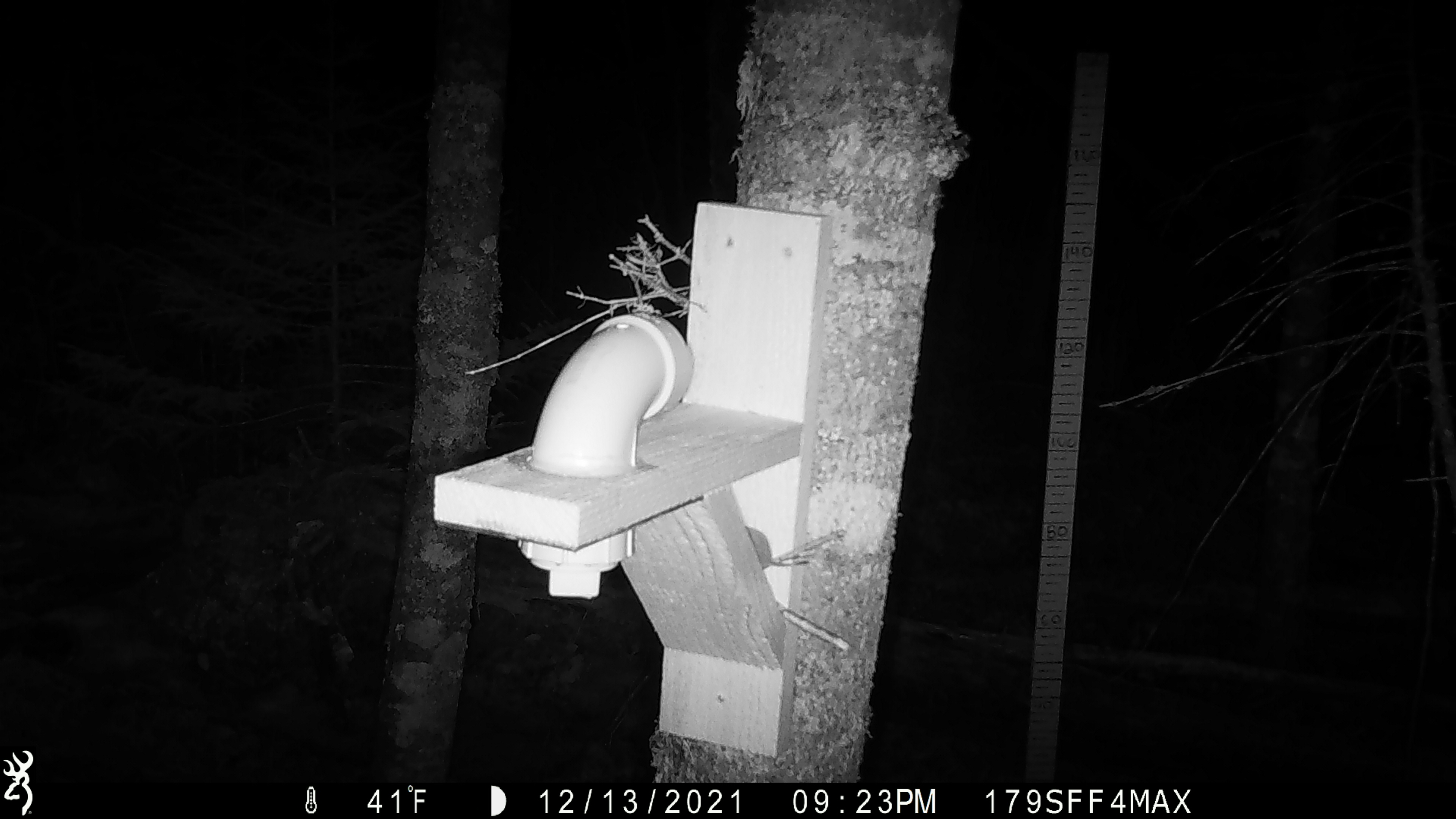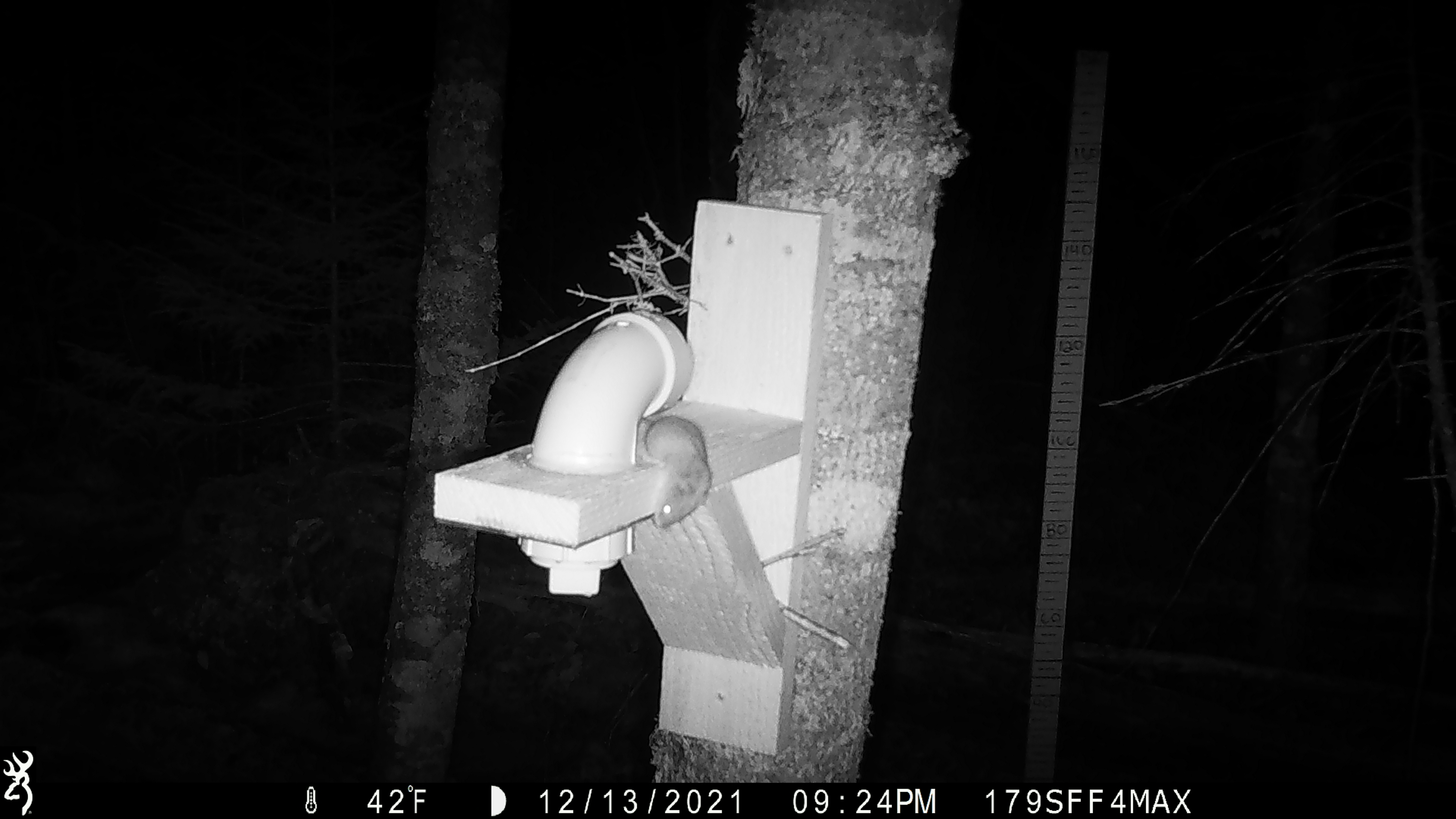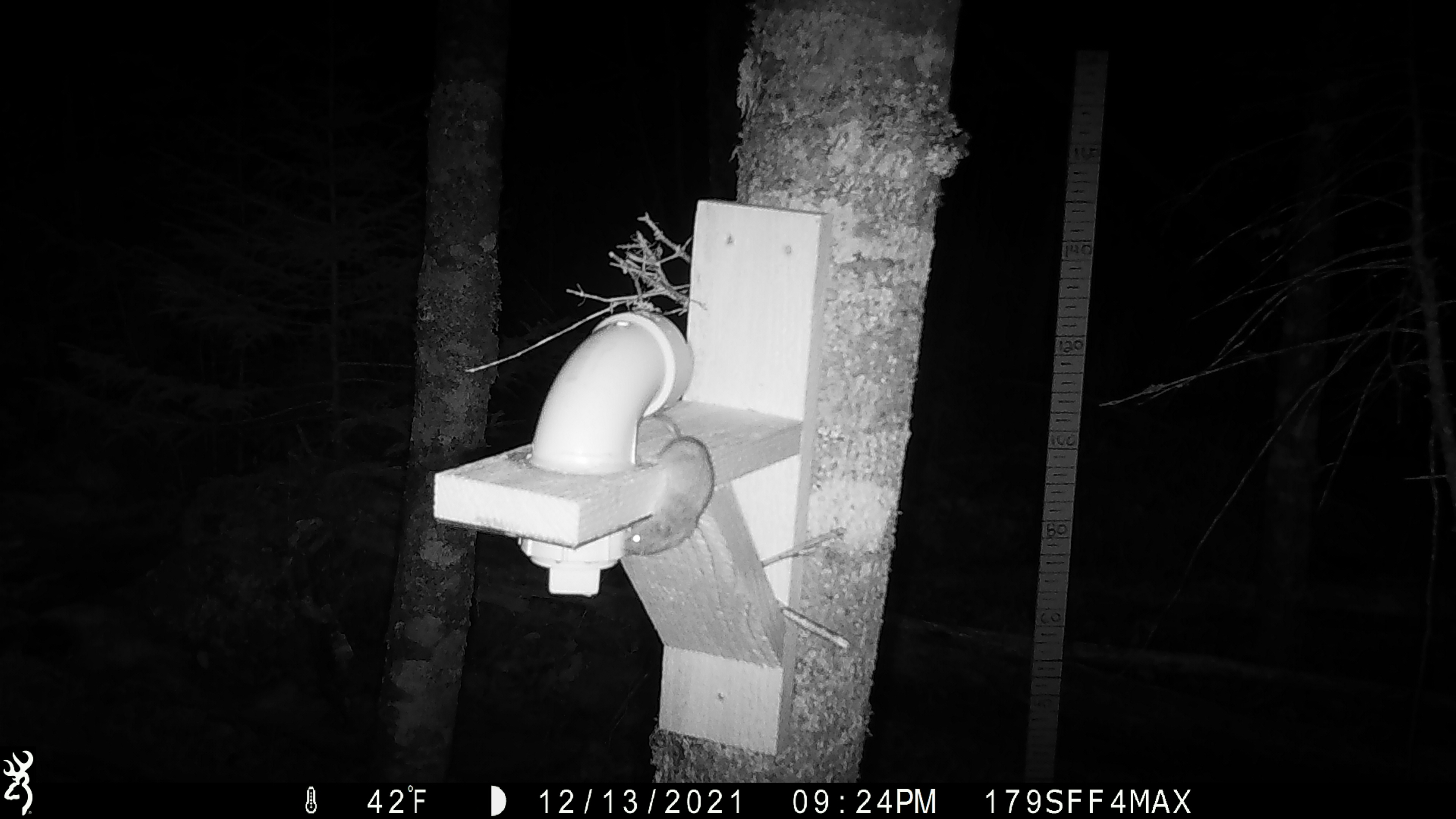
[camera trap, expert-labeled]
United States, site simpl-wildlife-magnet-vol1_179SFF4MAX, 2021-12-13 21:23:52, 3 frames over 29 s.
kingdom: Animalia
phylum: Chordata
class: Mammalia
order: Rodentia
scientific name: Rodentia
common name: mouse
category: mouse sp.